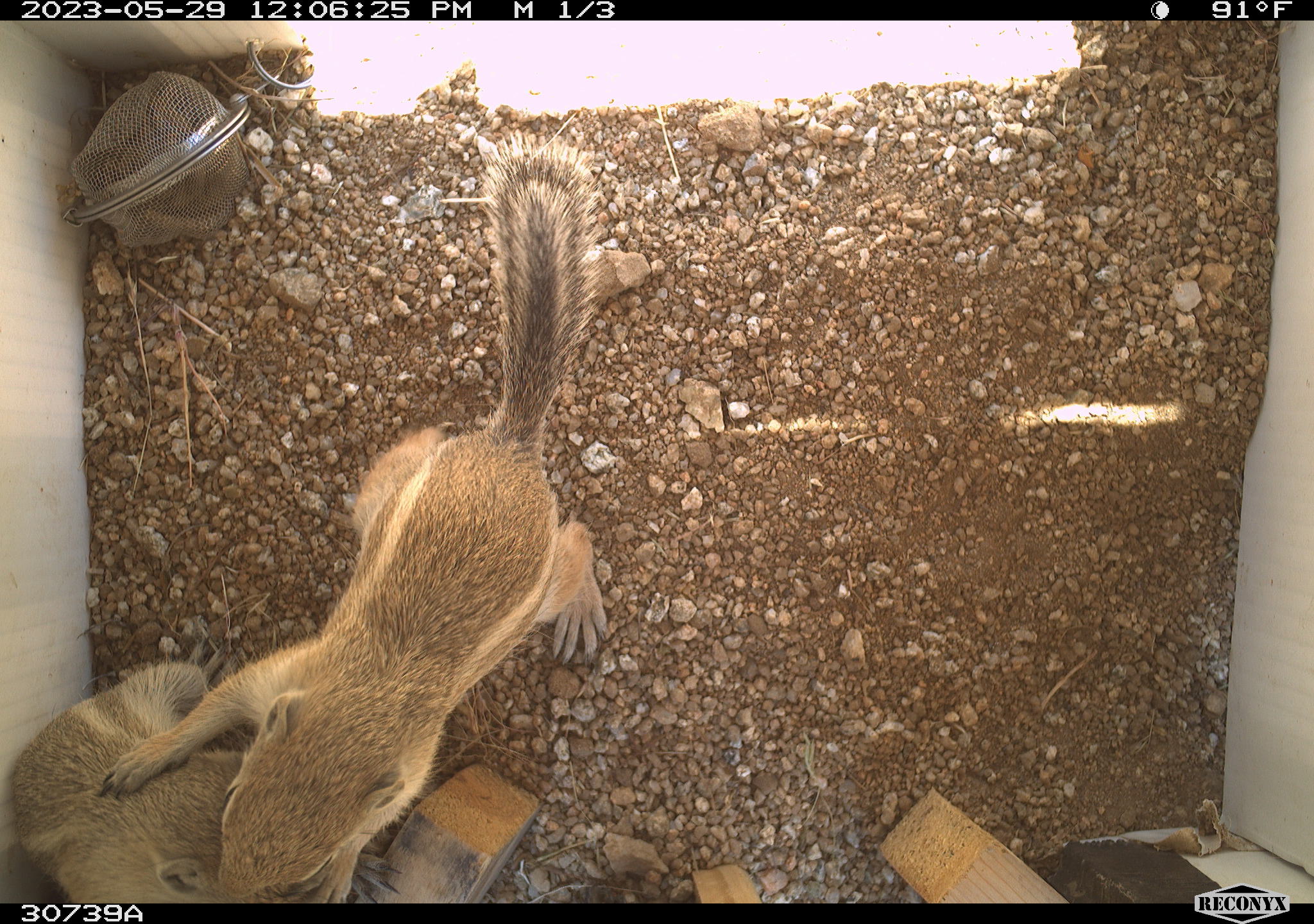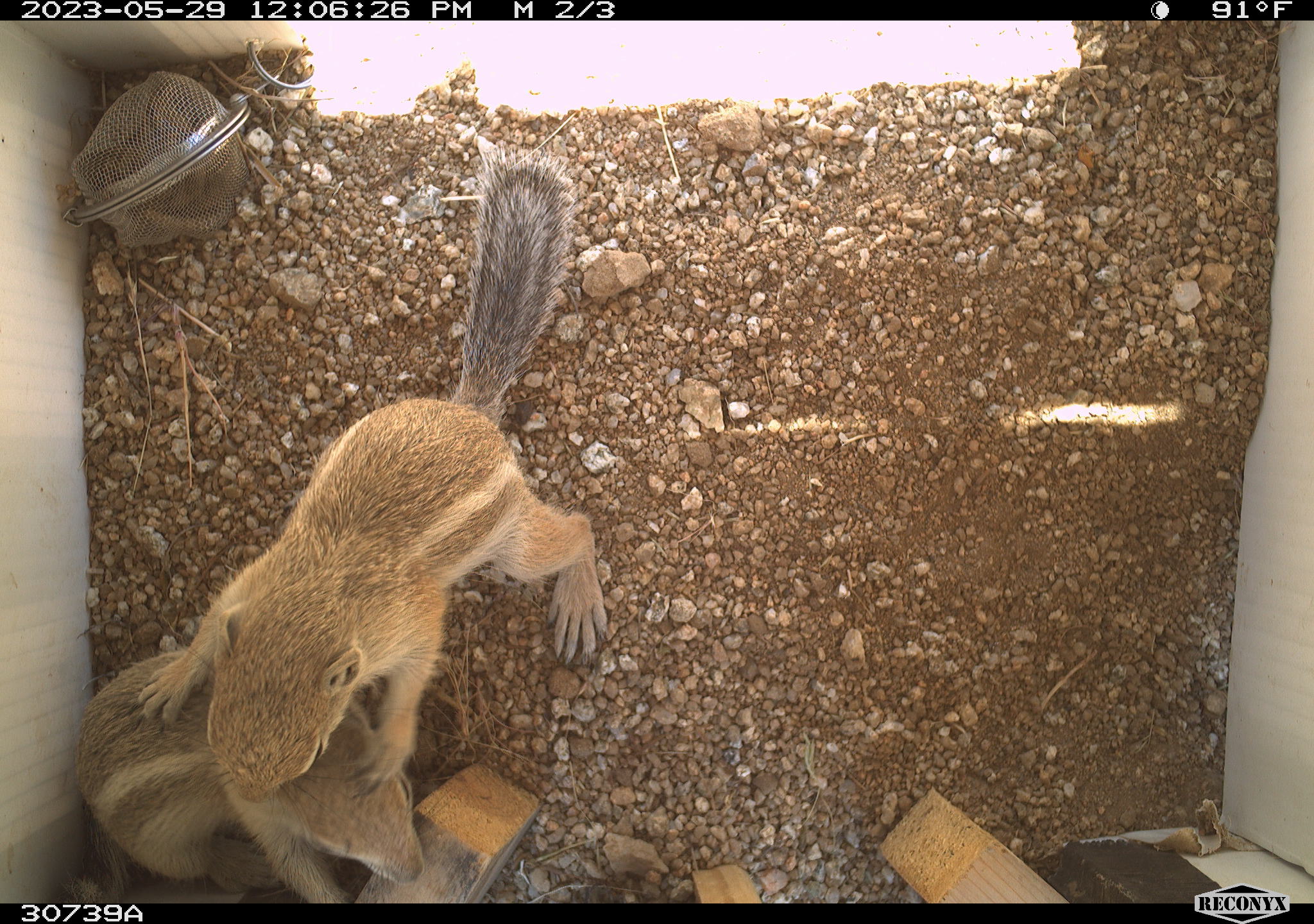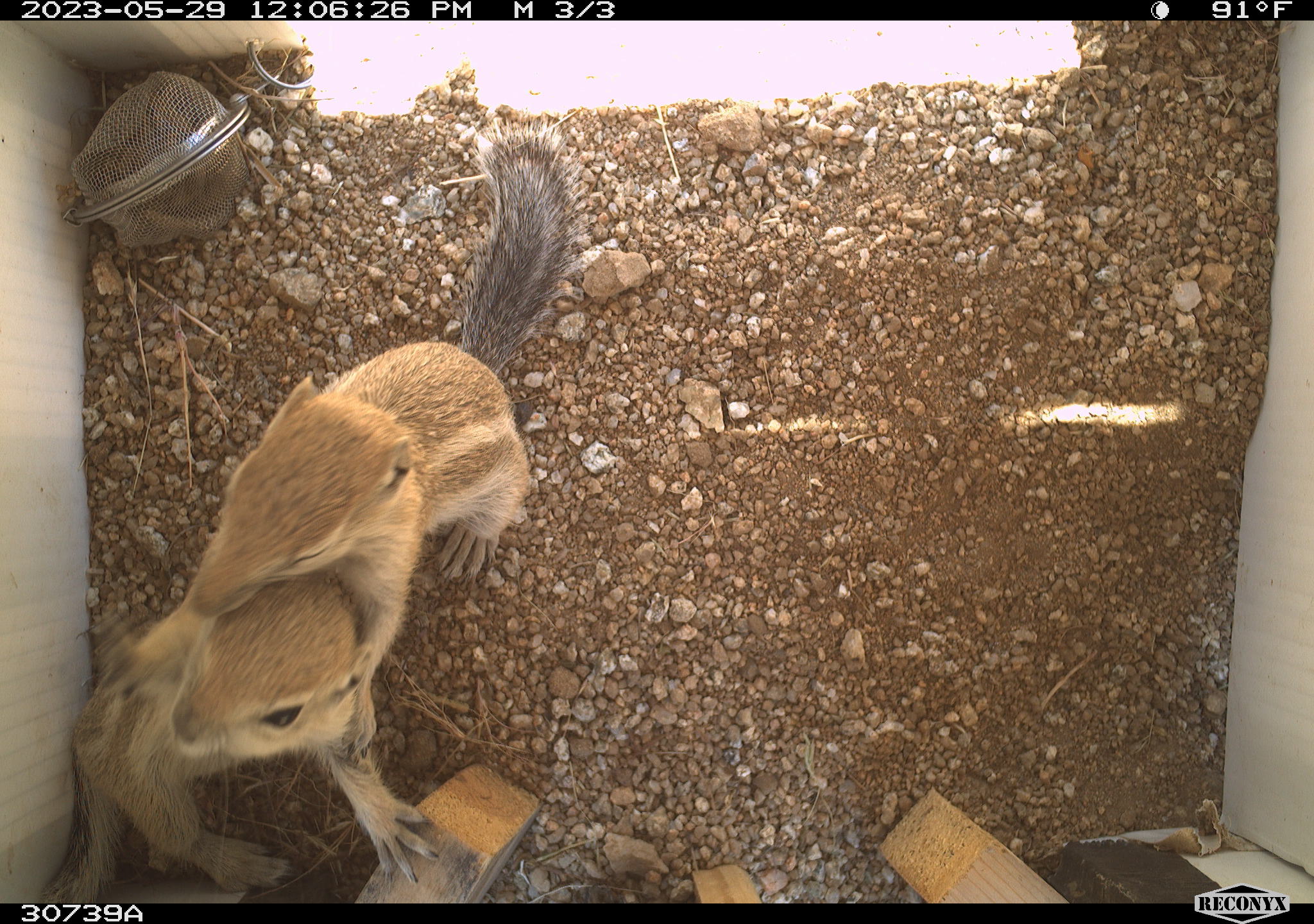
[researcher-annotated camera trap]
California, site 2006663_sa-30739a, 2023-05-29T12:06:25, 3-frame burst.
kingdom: Animalia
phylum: Chordata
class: Mammalia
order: Rodentia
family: Sciuridae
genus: Ammospermophilus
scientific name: Ammospermophilus leucurus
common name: white-tailed antelope squirrel